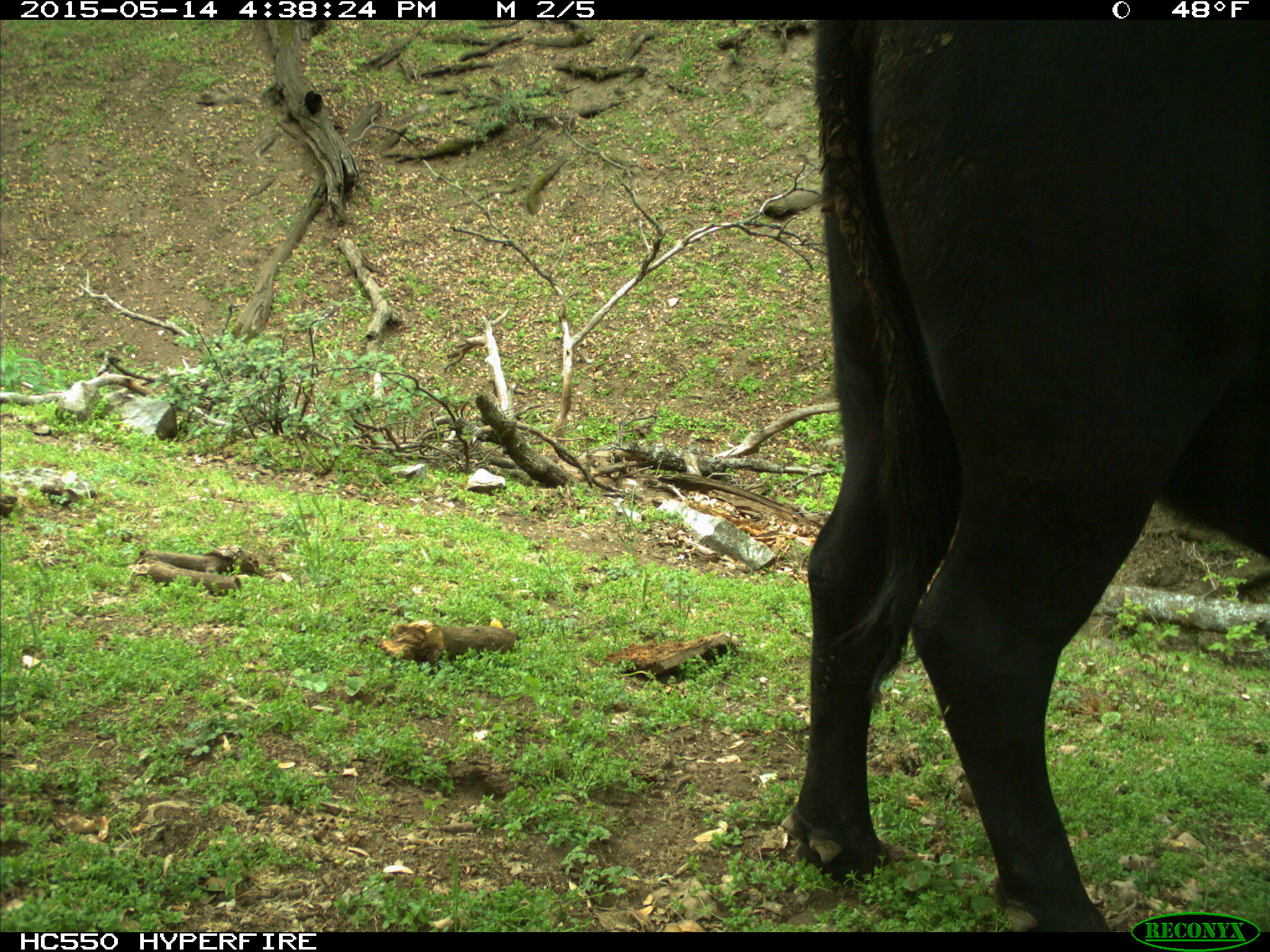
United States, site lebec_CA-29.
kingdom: Animalia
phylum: Chordata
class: Mammalia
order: Artiodactyla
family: Bovidae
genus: Bos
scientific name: Bos taurus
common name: domestic cow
Bos taurus (domestic cow).